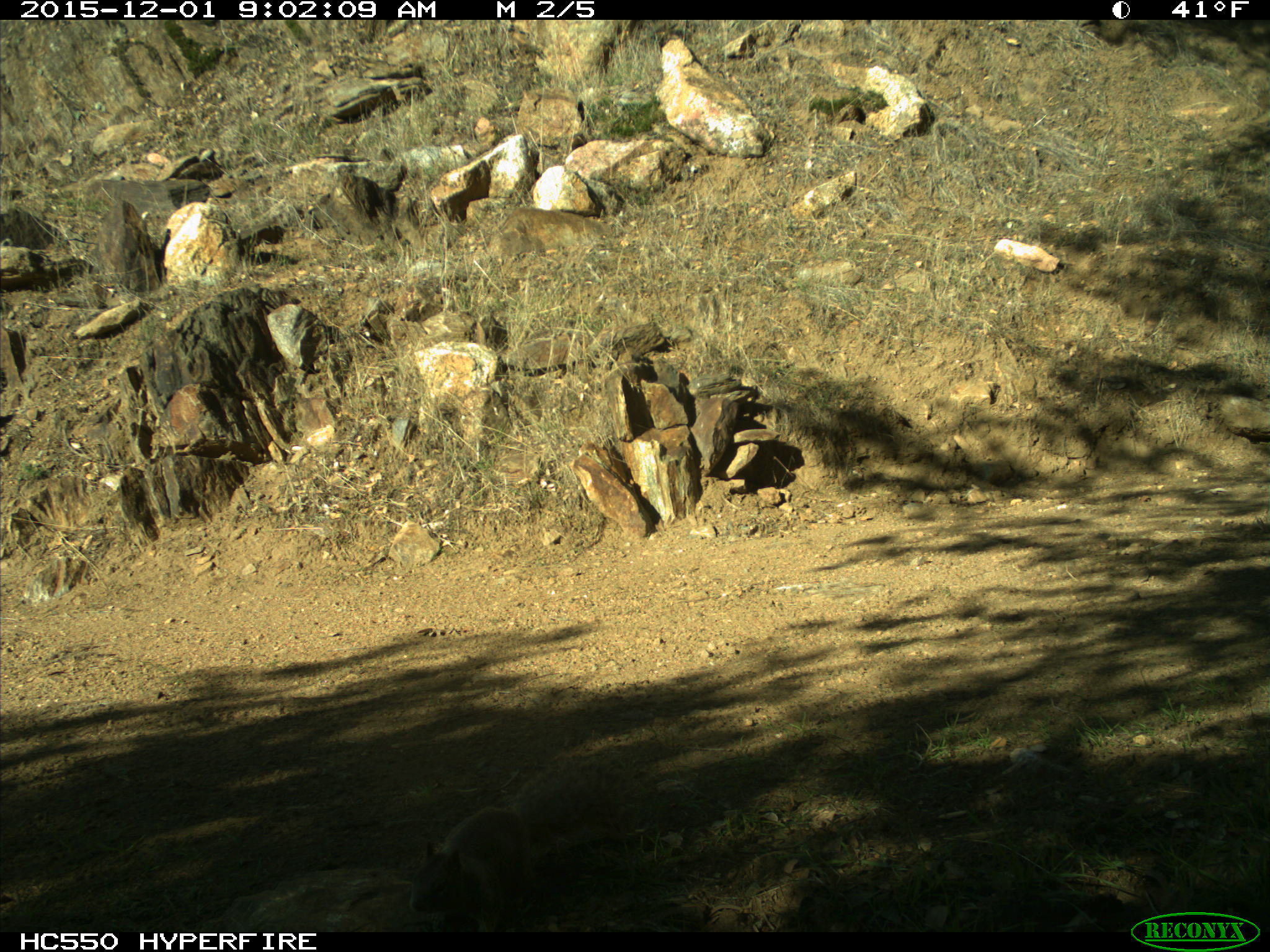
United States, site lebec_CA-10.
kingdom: Animalia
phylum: Chordata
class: Mammalia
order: Rodentia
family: Sciuridae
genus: Sciurus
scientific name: Sciurus carolinensis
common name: eastern gray squirrel